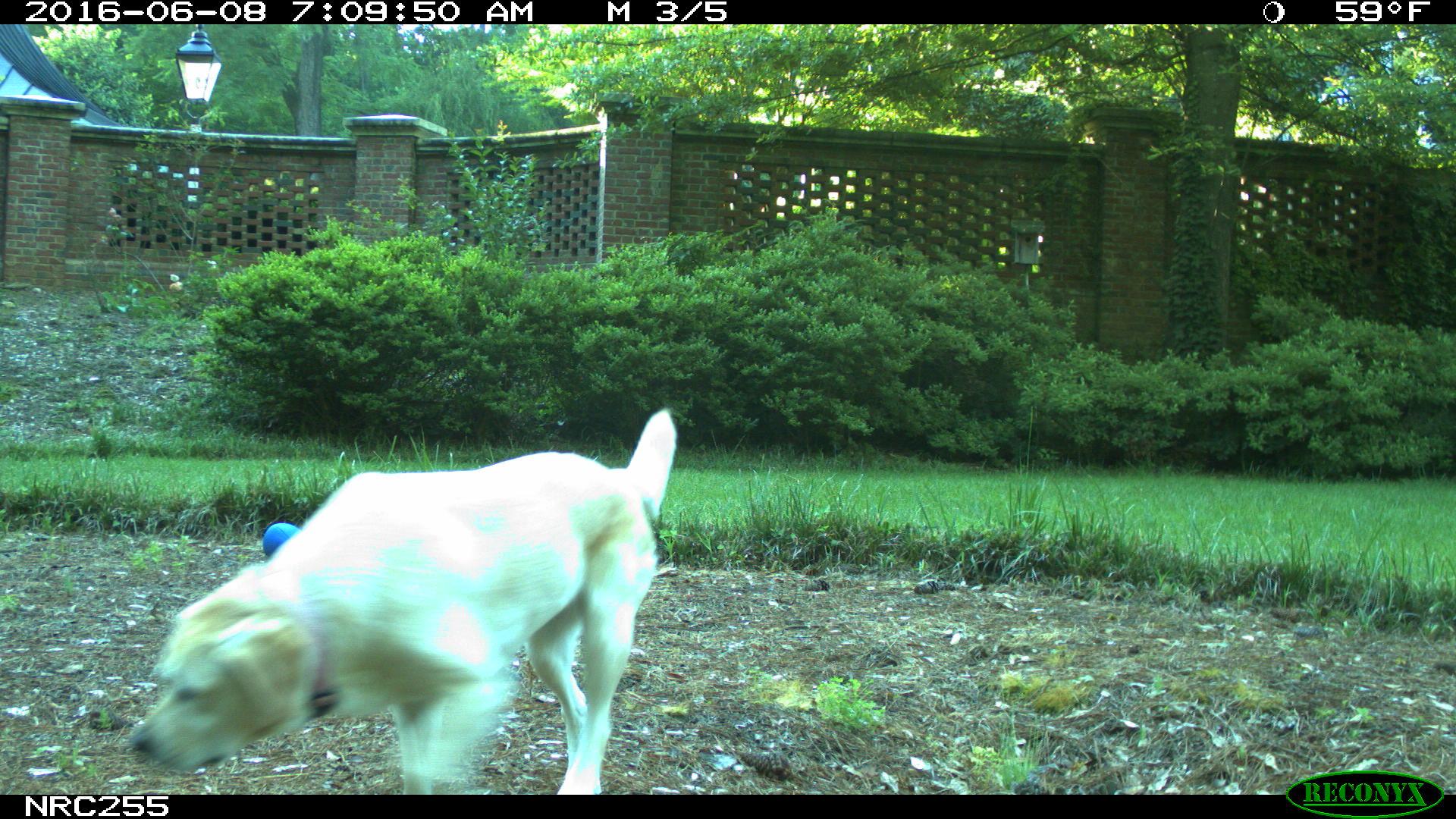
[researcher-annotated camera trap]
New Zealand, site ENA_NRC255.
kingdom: Animalia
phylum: Chordata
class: Mammalia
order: Carnivora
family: Canidae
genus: Canis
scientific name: Canis familiaris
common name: domestic dog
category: dog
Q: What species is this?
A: Dog (domestic dog) (Canis familiaris).